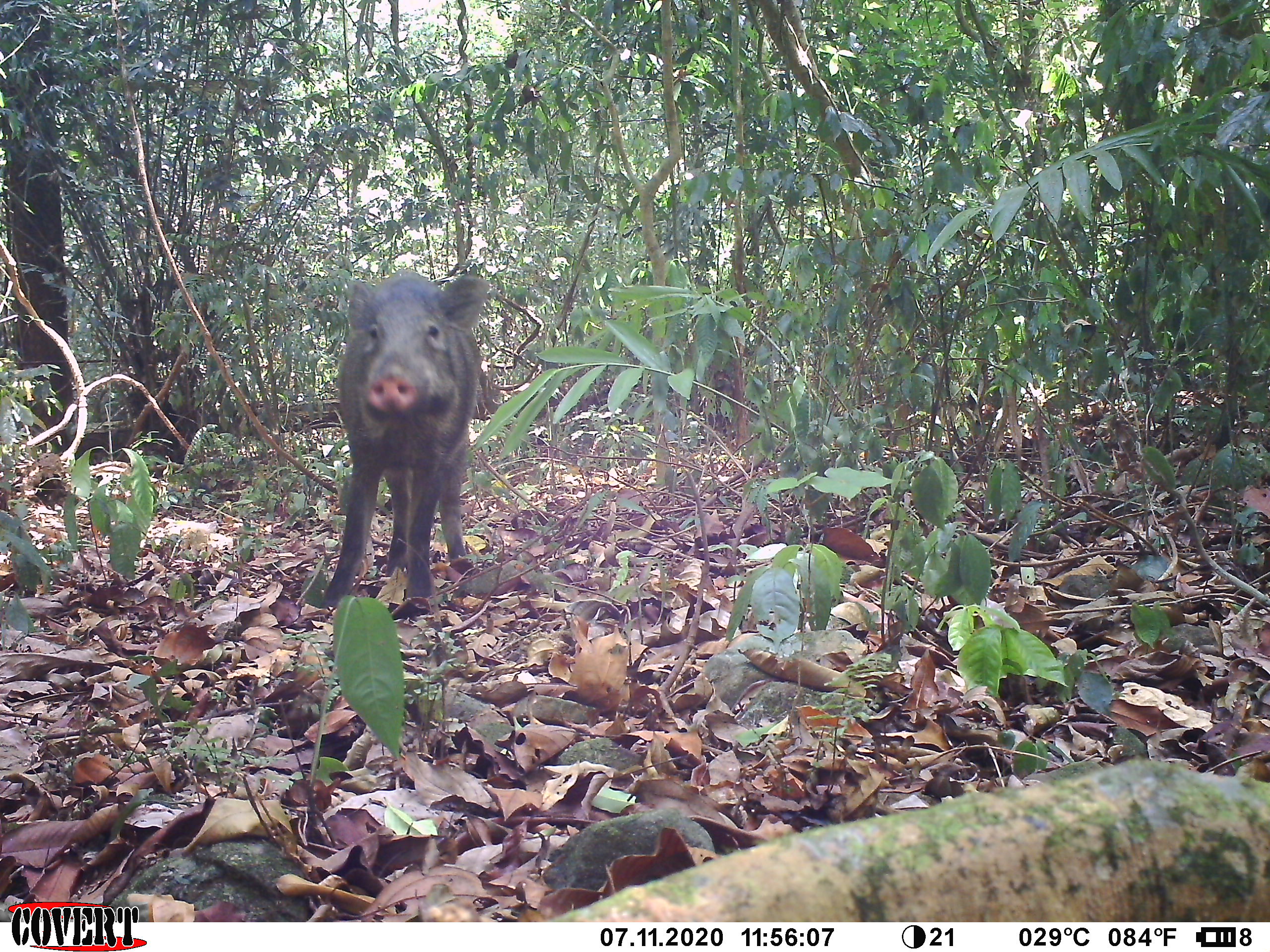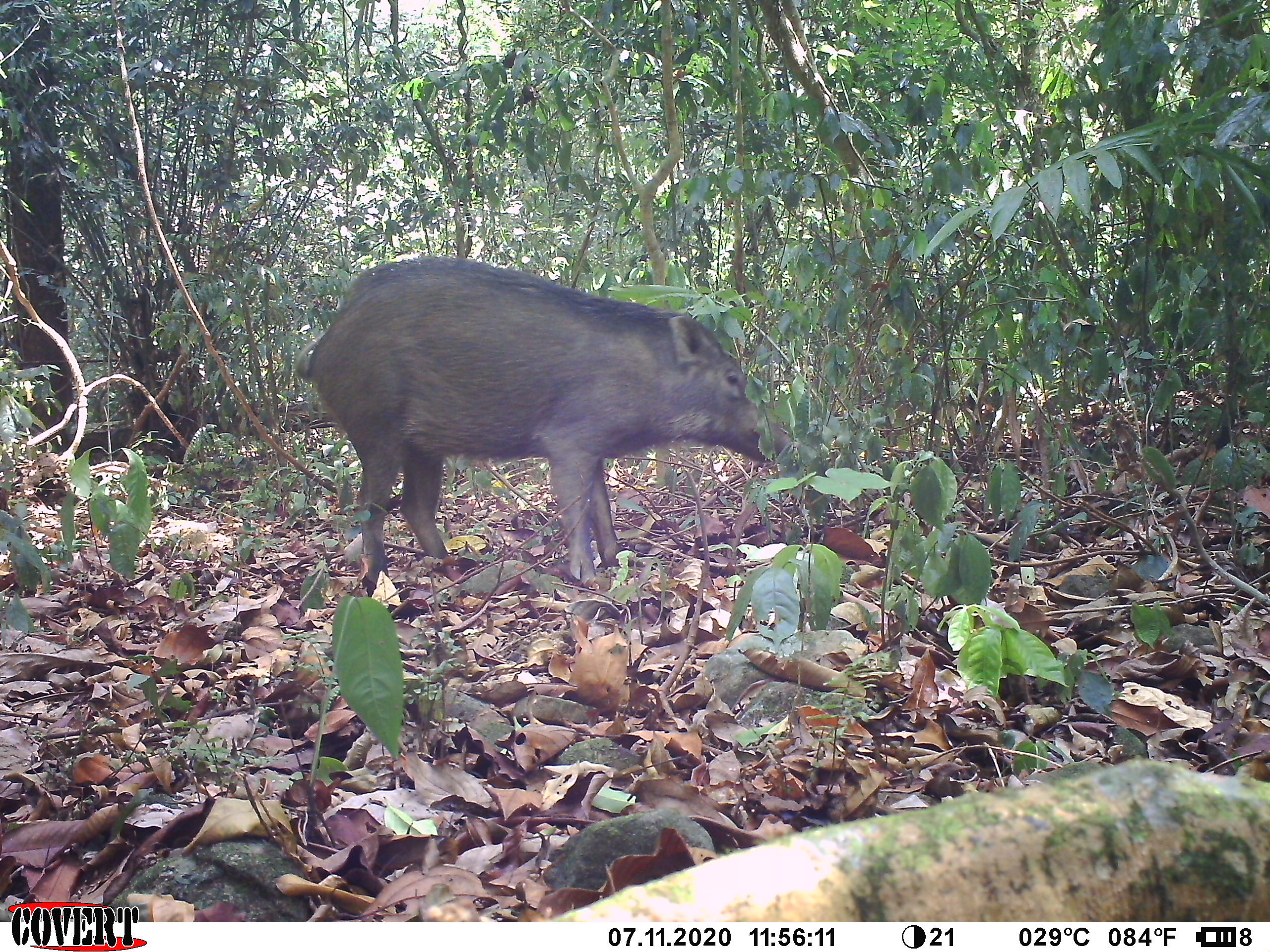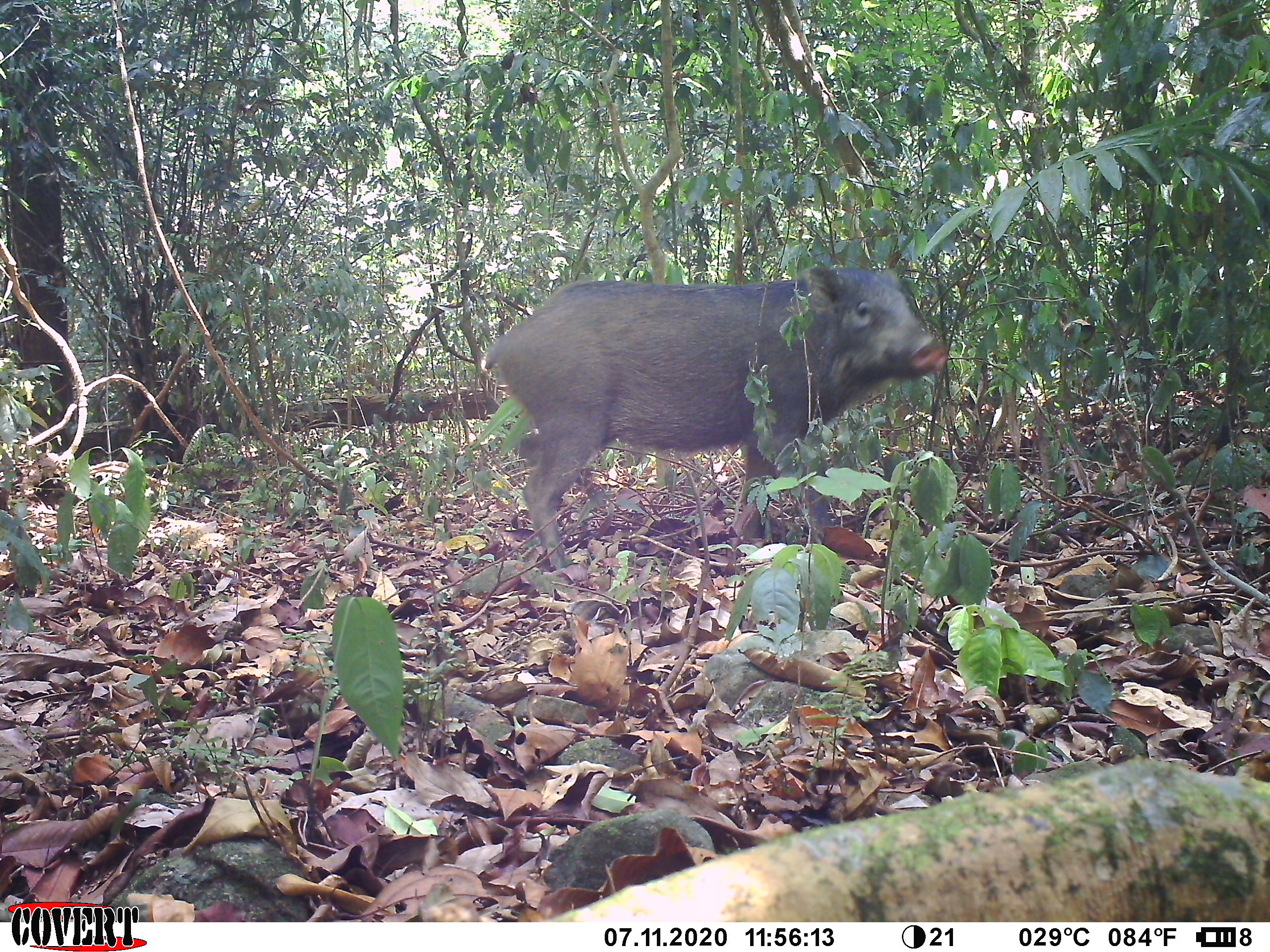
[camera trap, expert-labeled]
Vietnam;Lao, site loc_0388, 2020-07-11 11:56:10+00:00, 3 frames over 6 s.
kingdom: Animalia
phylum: Chordata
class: Mammalia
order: Artiodactyla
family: Suidae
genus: Sus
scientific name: Sus scrofa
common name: eurasian wild pig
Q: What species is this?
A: Eurasian wild pig (Sus scrofa).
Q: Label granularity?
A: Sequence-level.